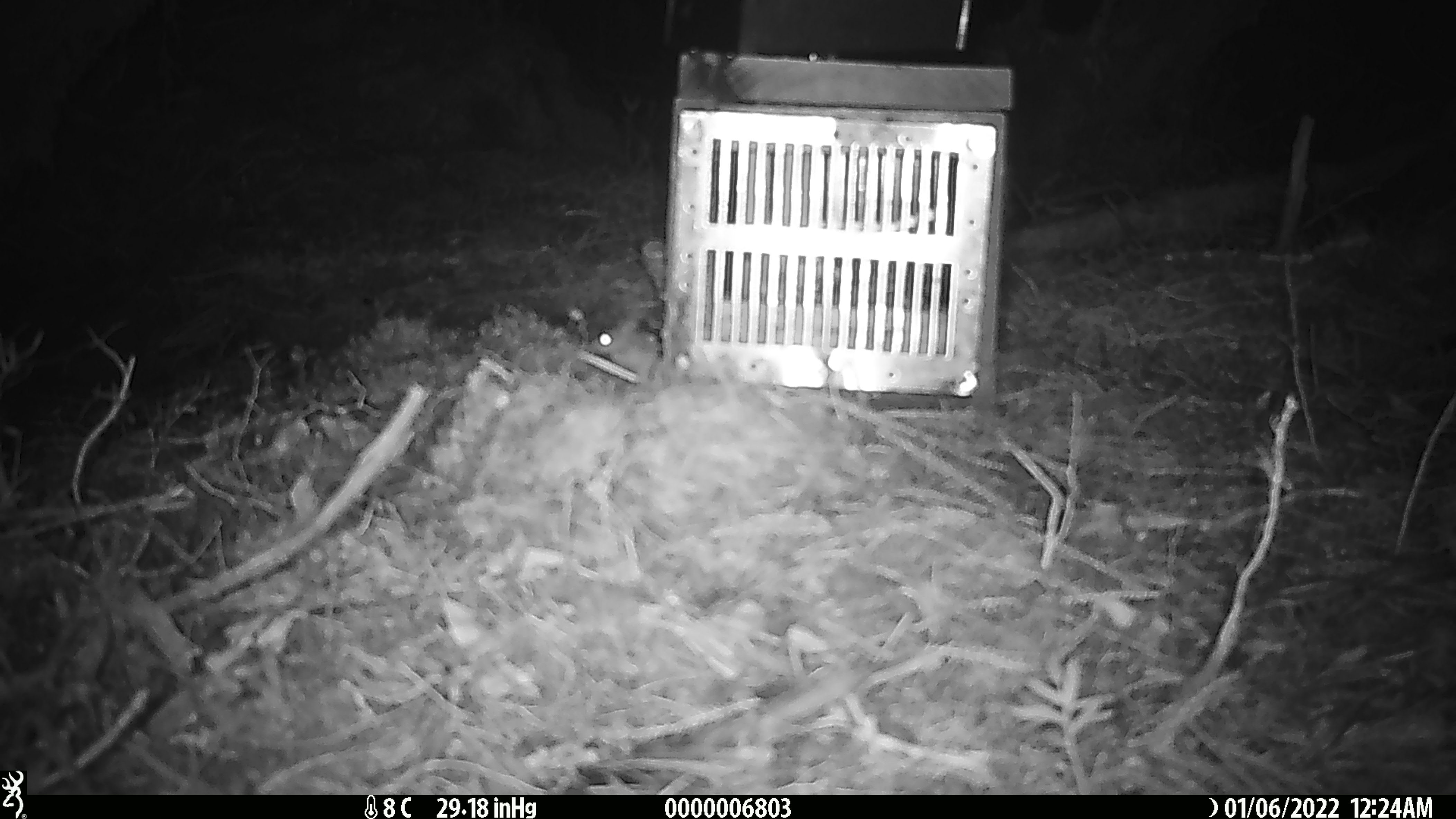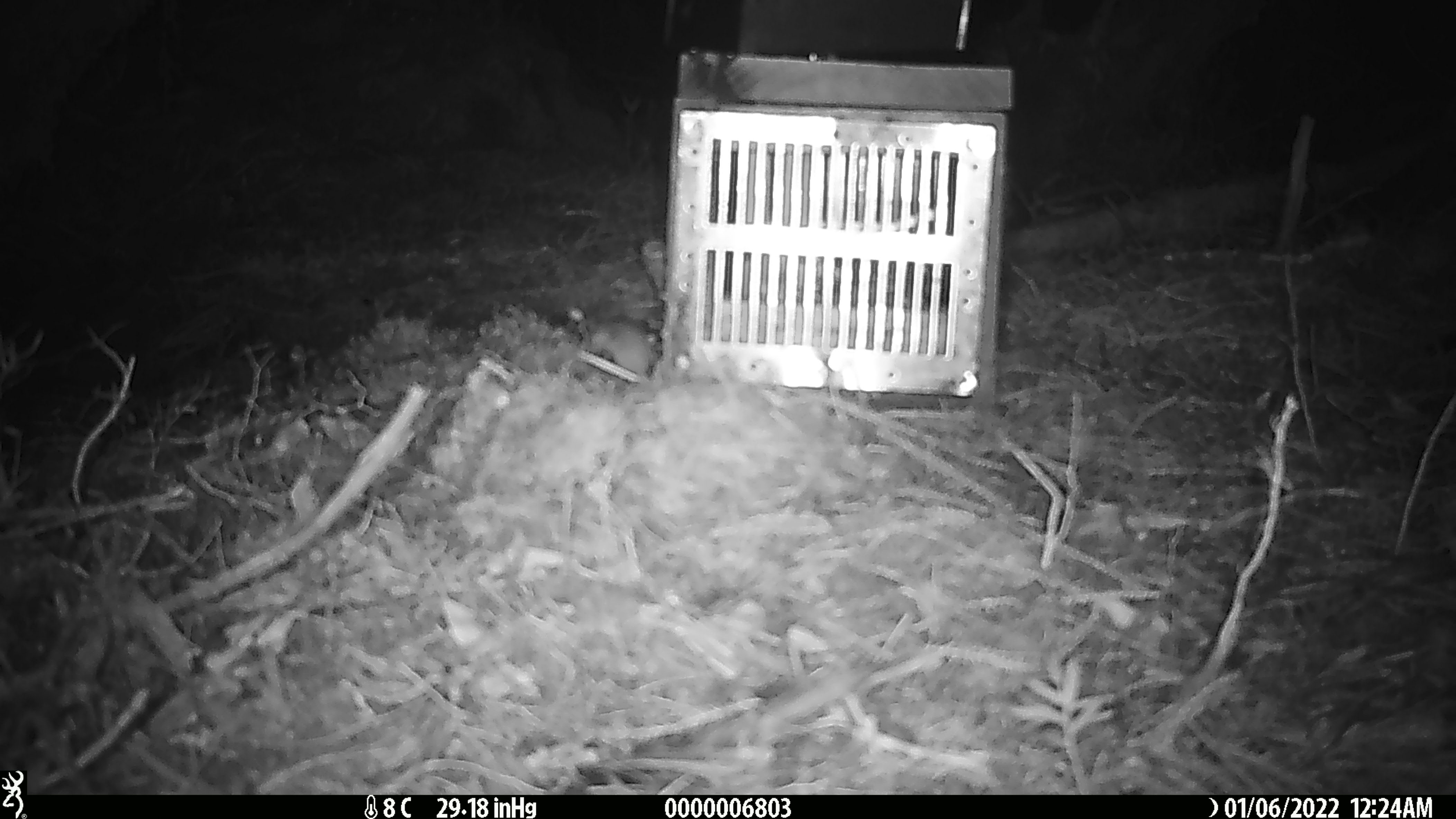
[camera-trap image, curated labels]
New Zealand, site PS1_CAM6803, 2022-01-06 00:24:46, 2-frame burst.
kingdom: Animalia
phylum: Chordata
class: Mammalia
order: Rodentia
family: Muridae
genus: Mus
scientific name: Mus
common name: mouse